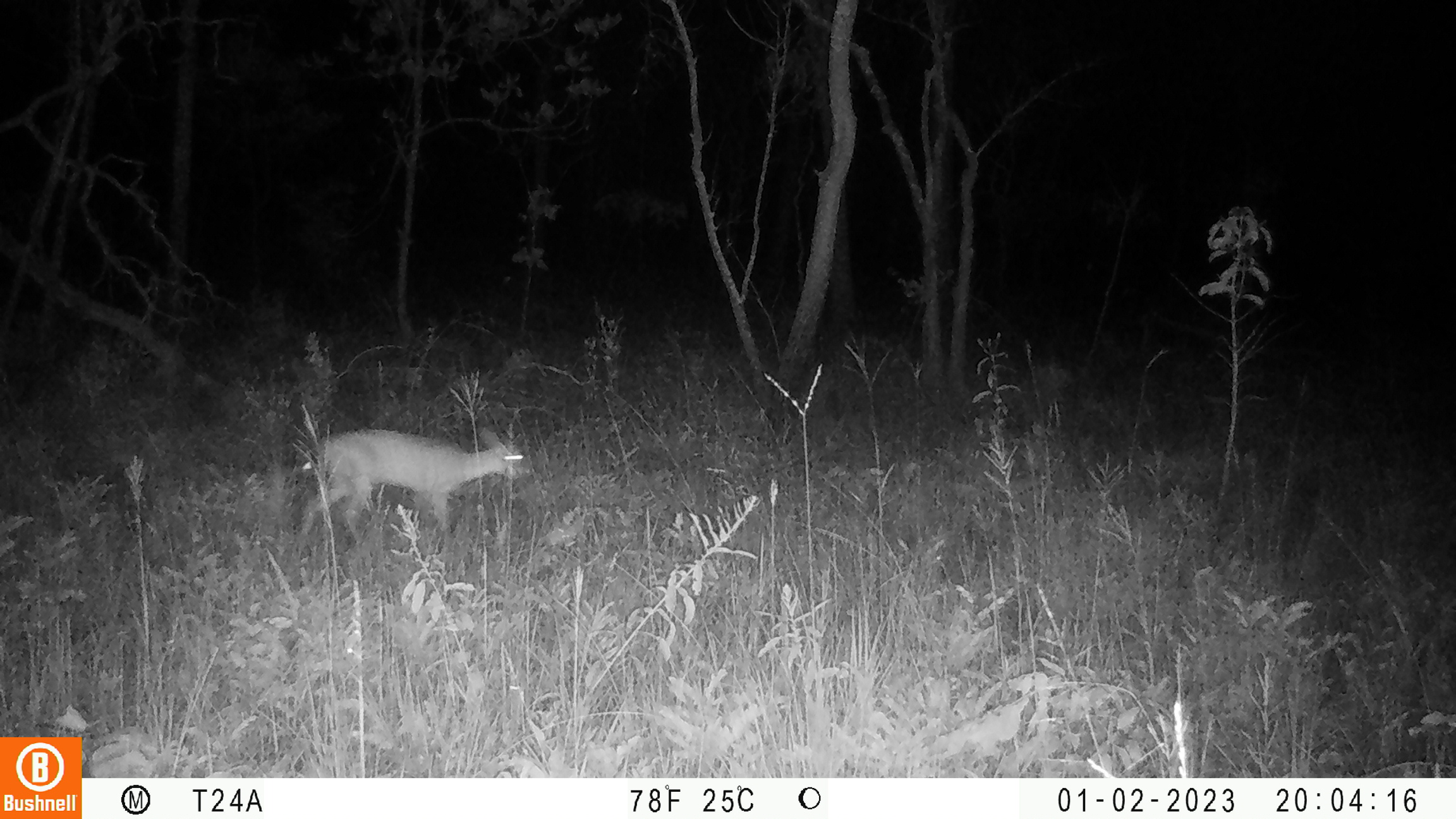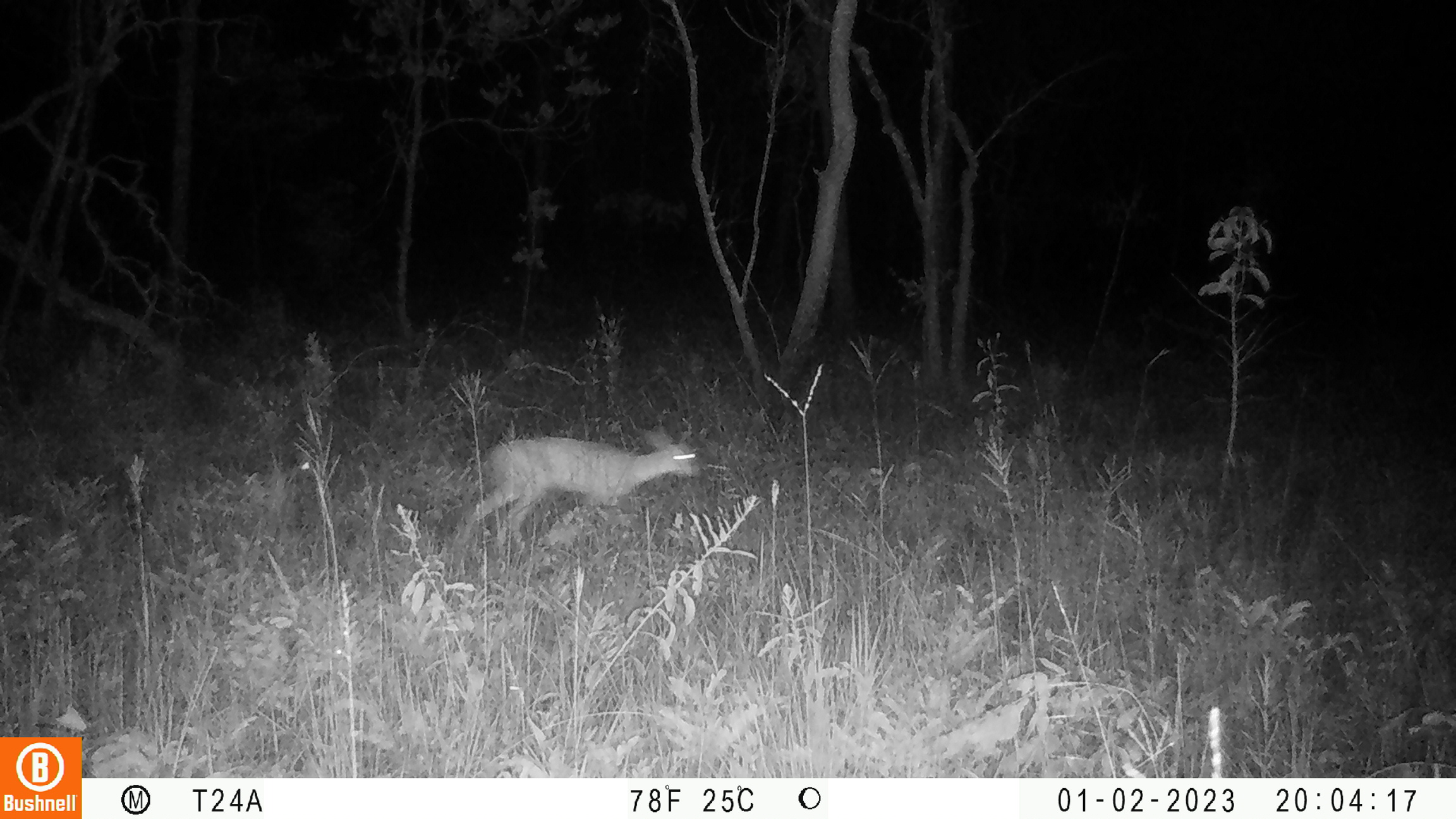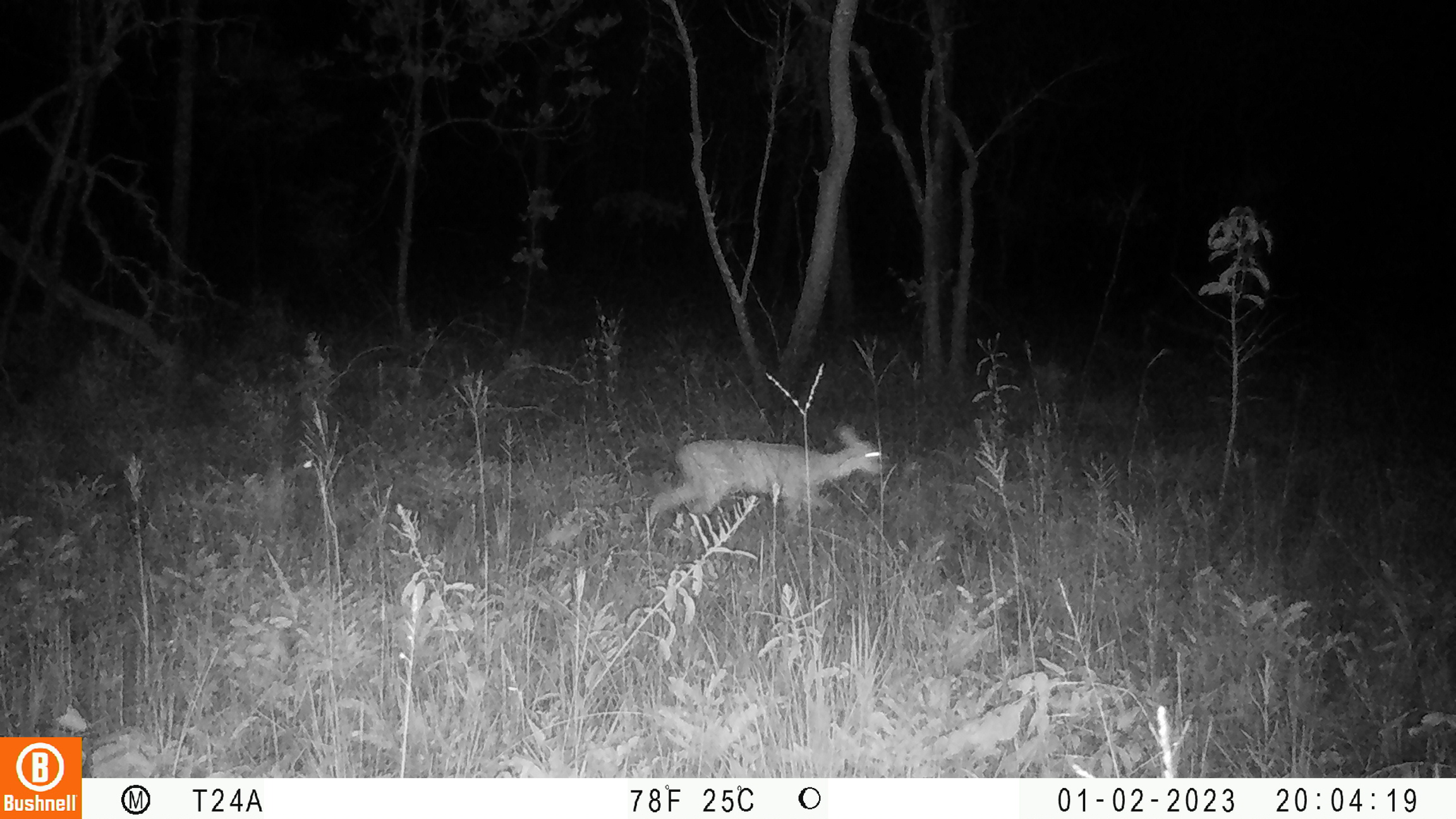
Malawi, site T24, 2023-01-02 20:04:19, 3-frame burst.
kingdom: Animalia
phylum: Chordata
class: Mammalia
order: Artiodactyla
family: Bovidae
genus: Sylvicapra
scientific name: Sylvicapra grimmia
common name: common duiker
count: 1